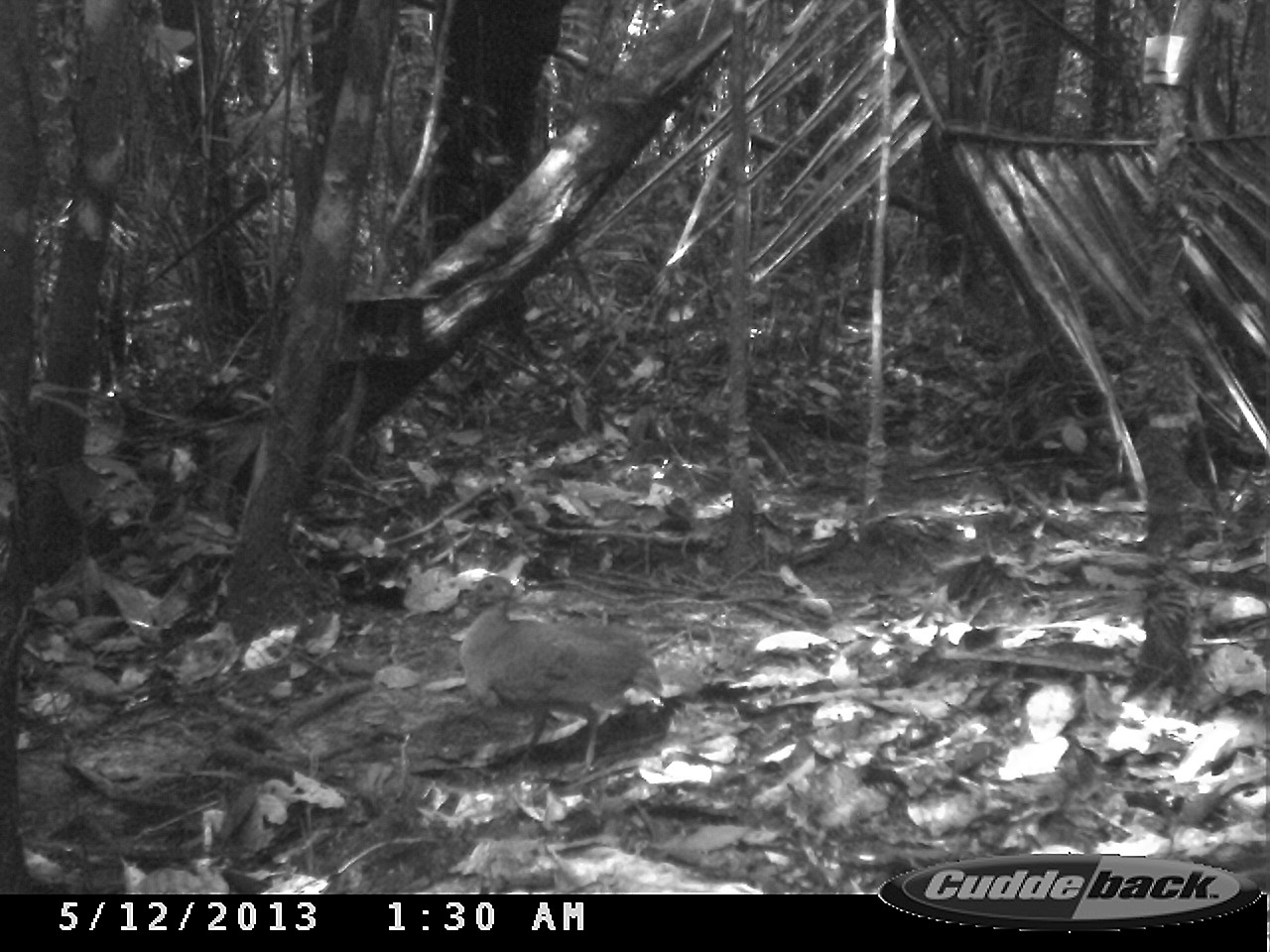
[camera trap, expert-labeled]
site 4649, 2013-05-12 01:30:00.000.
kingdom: Animalia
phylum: Chordata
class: Aves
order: Tinamiformes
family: Tinamidae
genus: Tinamus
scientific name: Tinamus major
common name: great tinamou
Tinamus major (great tinamou), count 1, age adult.